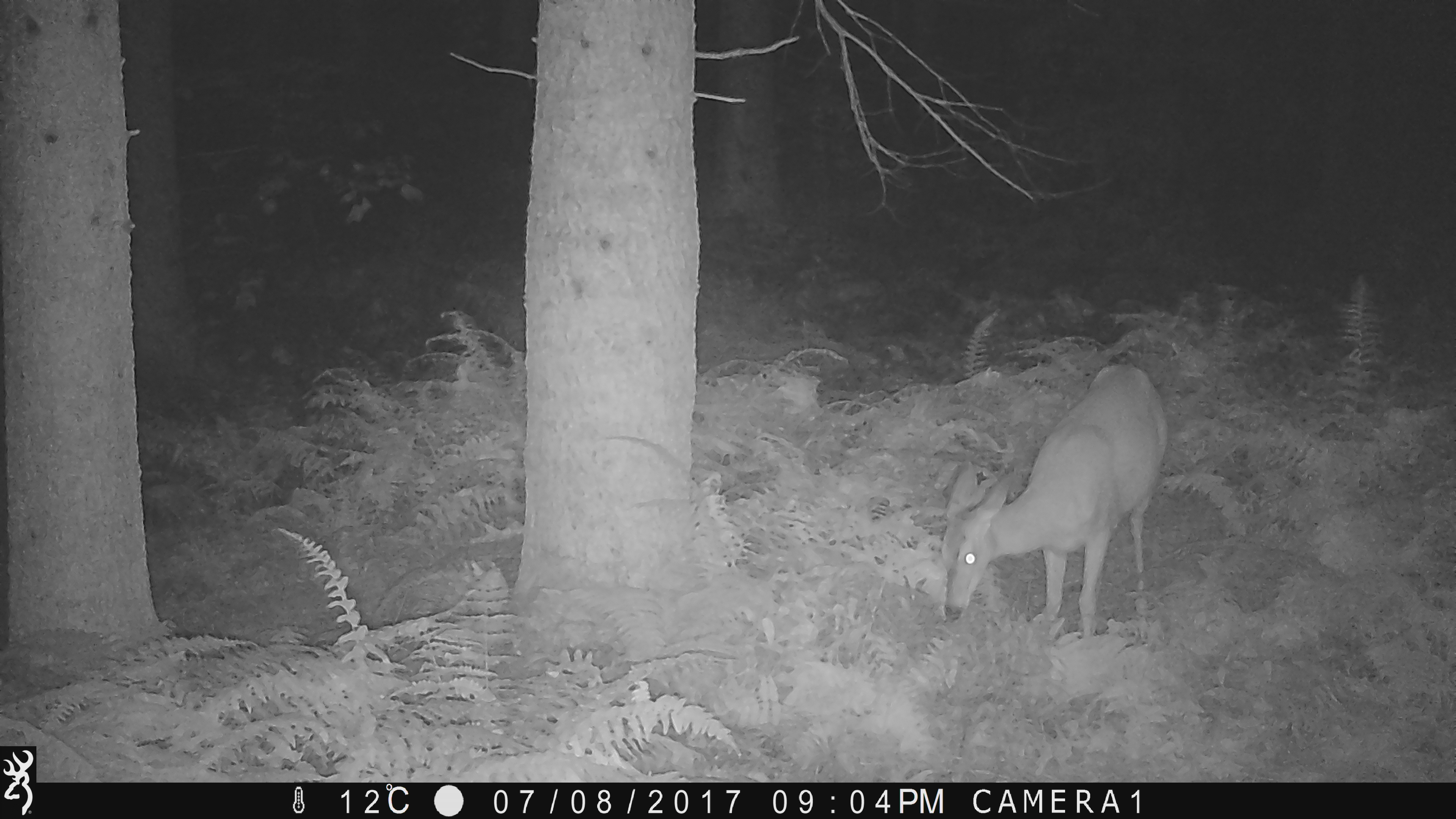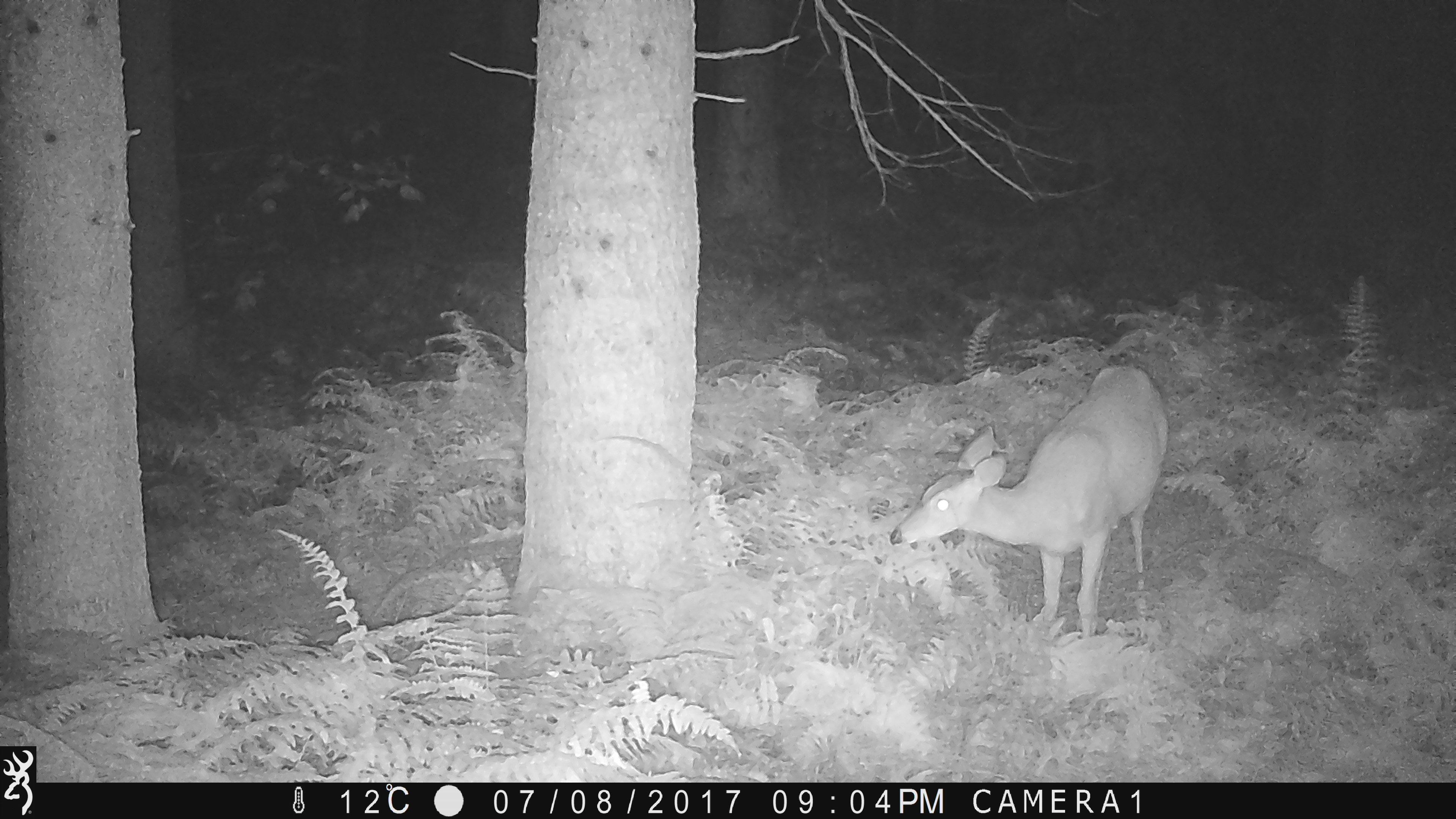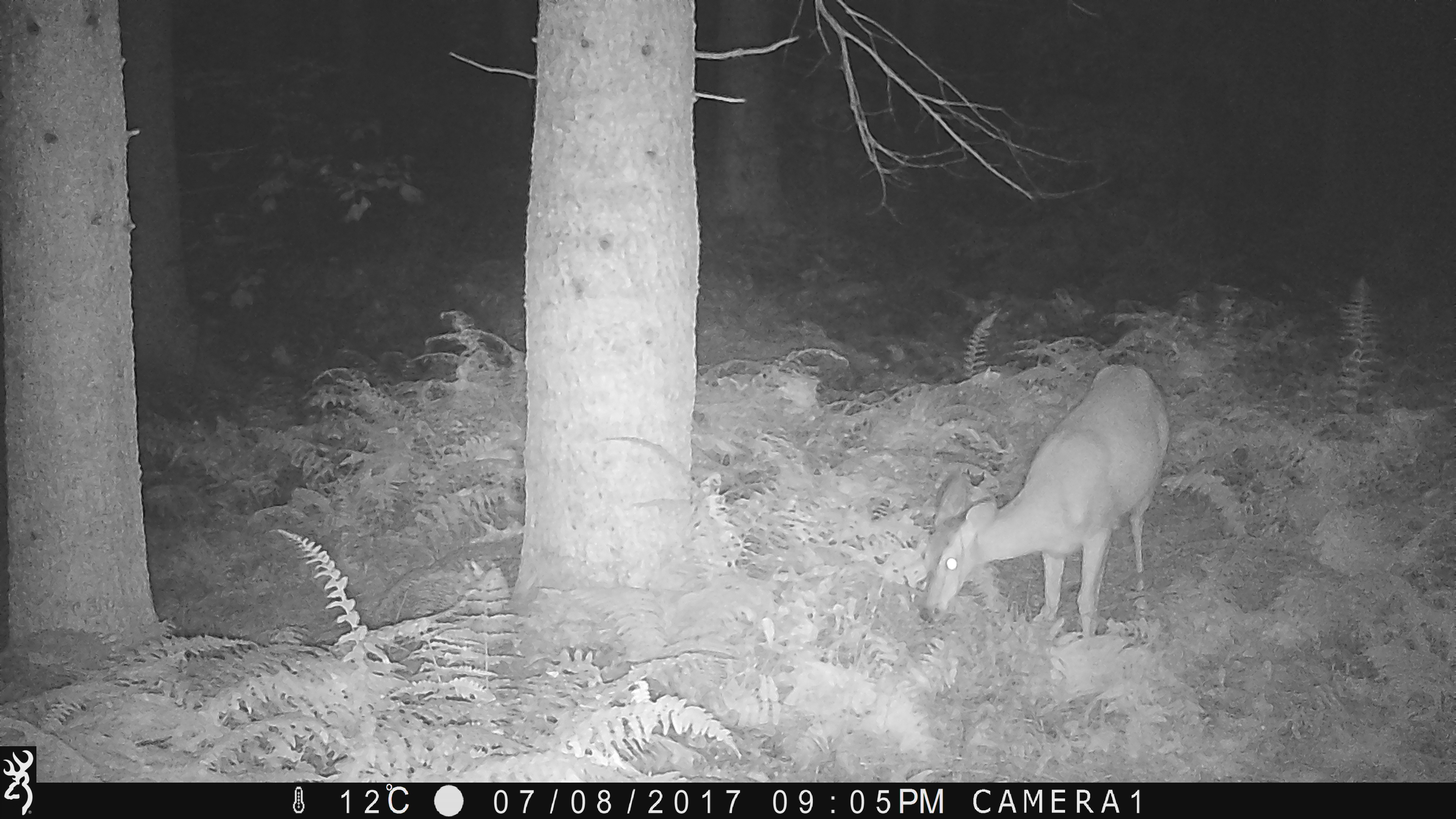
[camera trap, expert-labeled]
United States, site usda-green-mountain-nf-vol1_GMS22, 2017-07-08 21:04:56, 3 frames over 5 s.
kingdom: Animalia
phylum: Chordata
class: Mammalia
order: Artiodactyla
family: Cervidae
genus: Odocoileus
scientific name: Odocoileus virginianus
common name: white-tailed deer